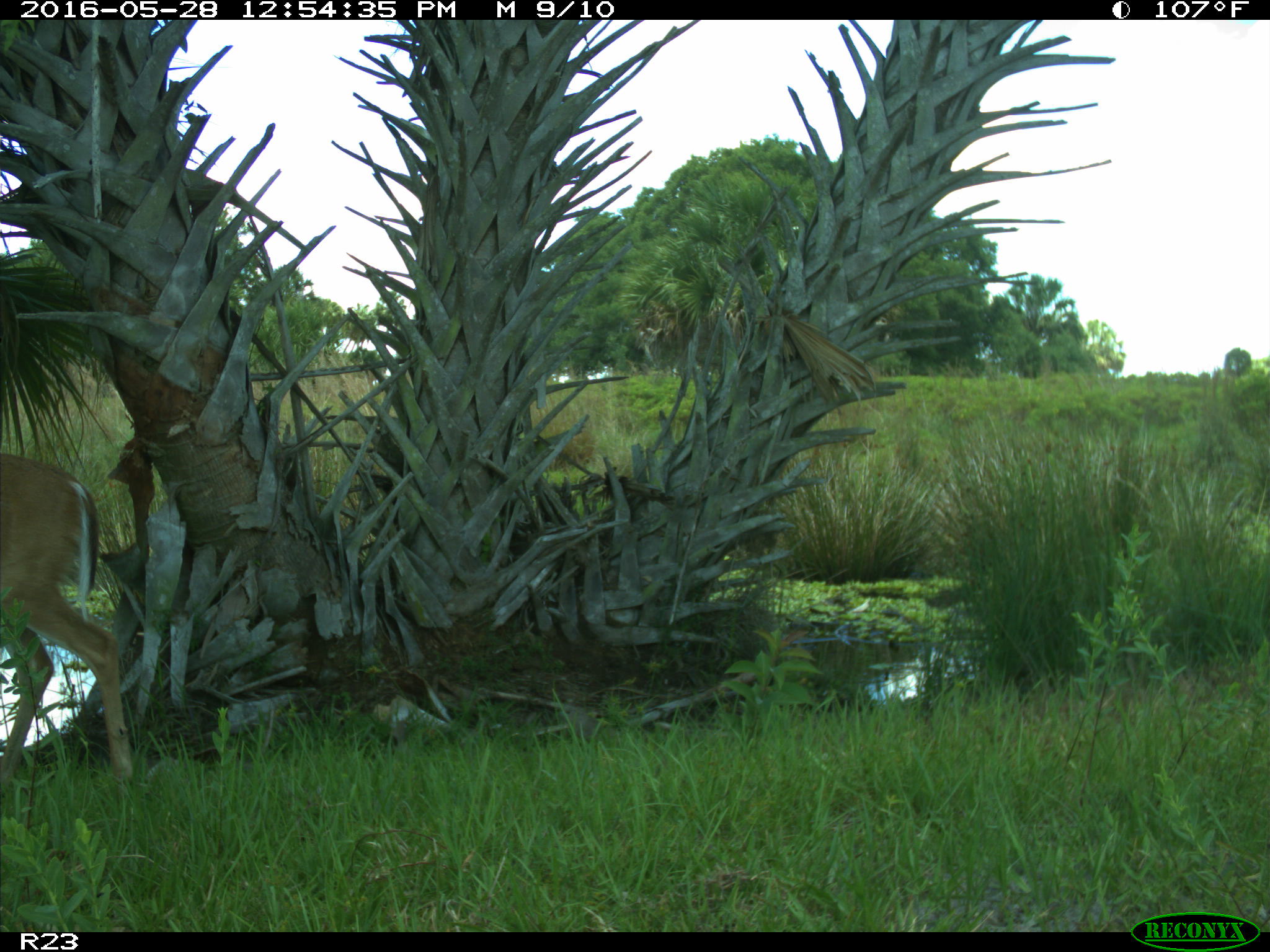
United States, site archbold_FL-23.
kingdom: Animalia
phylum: Chordata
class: Mammalia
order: Artiodactyla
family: Cervidae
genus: Odocoileus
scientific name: Odocoileus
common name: deer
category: unidentified deer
Unidentified deer (deer) (Odocoileus).